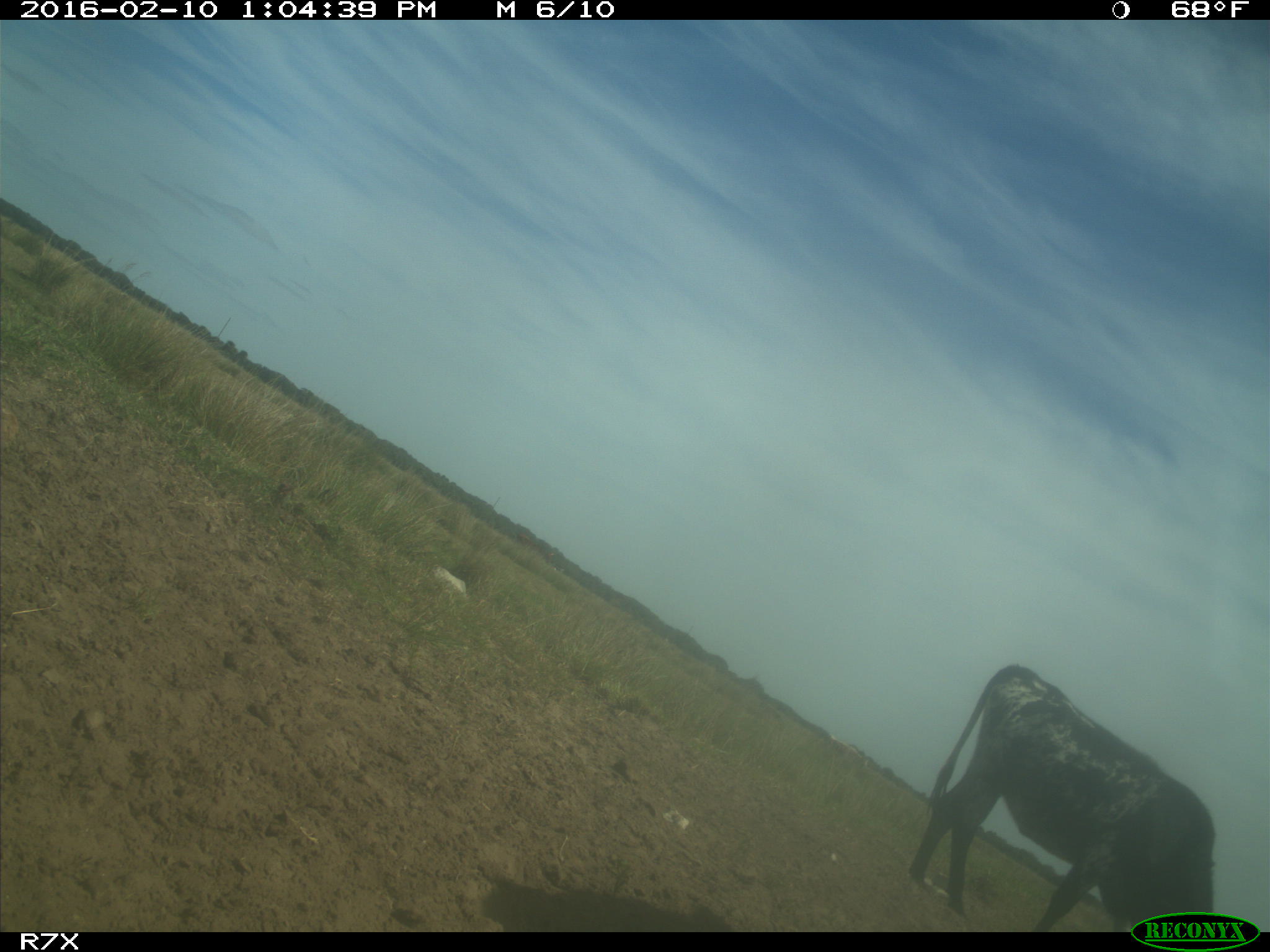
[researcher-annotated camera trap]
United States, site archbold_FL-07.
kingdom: Animalia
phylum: Chordata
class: Mammalia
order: Artiodactyla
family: Bovidae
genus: Bos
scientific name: Bos taurus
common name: domestic cow